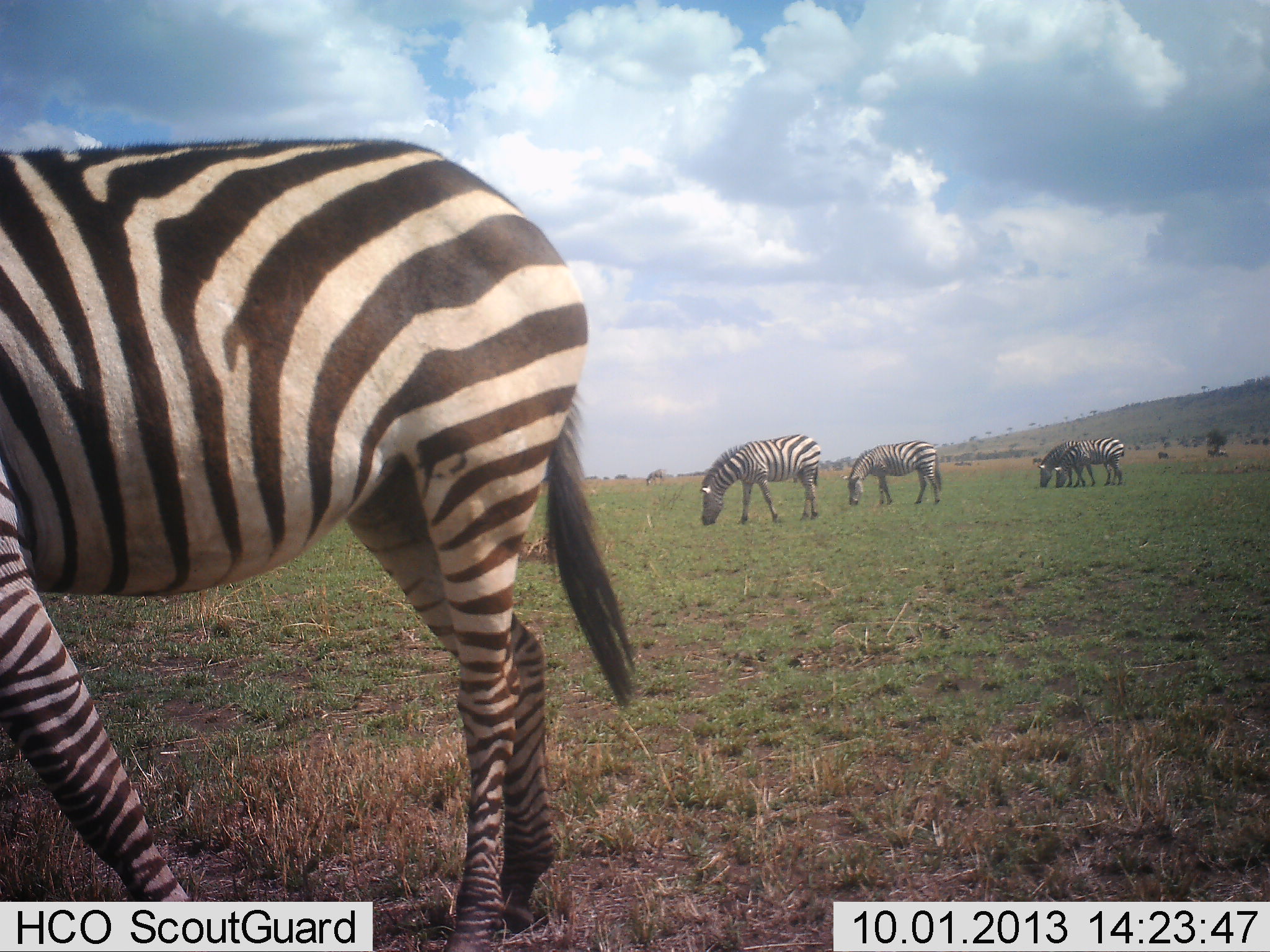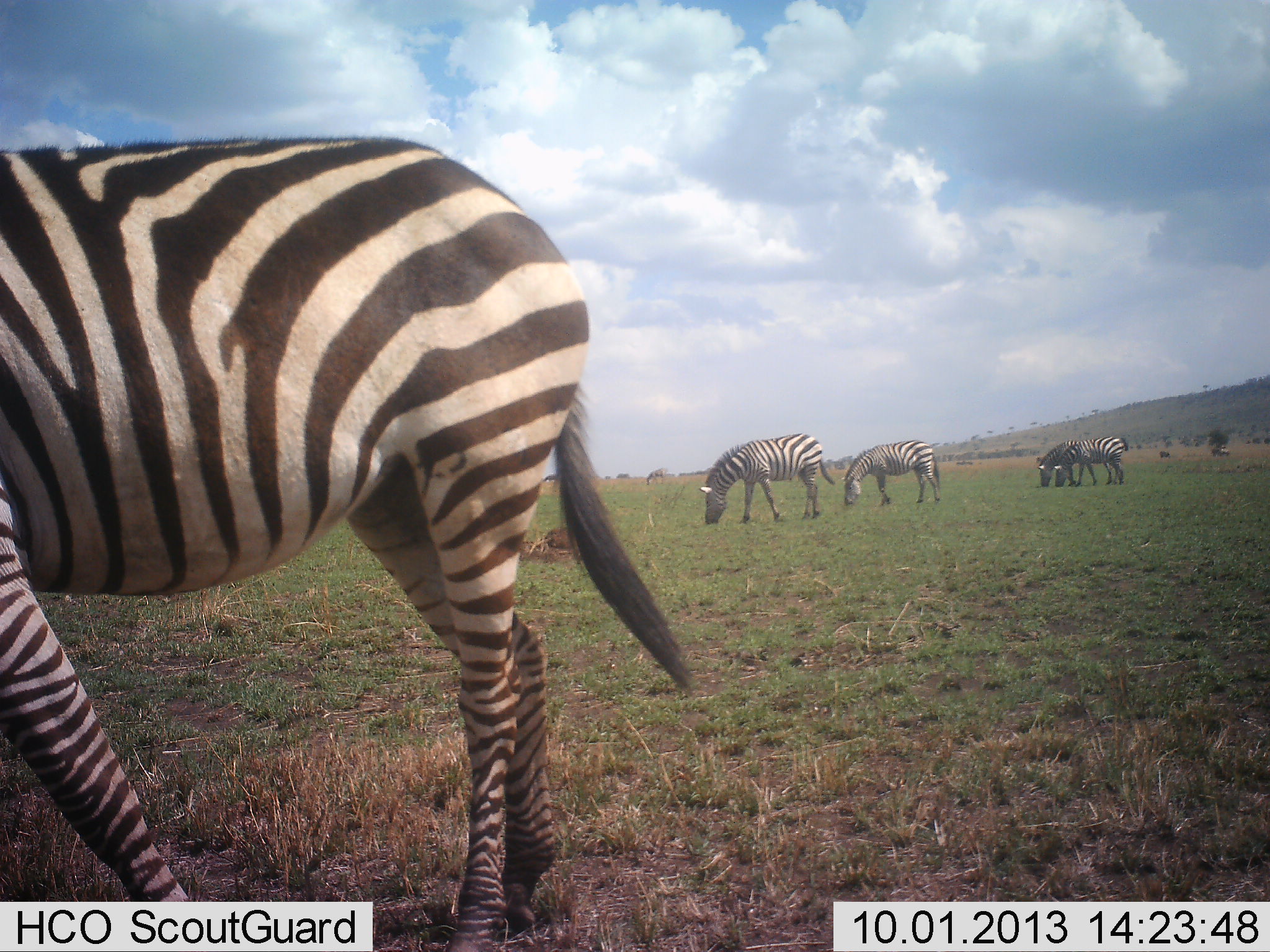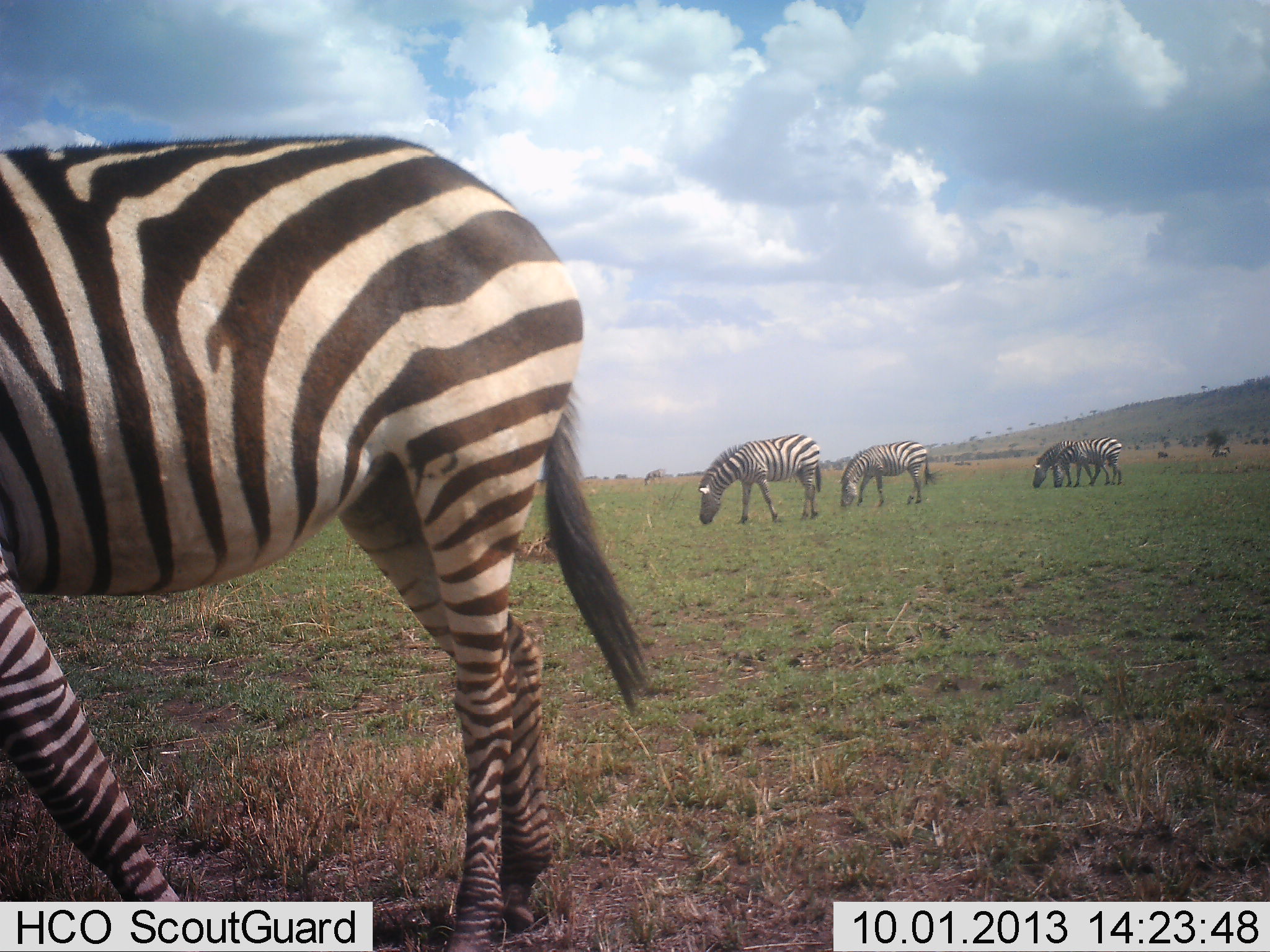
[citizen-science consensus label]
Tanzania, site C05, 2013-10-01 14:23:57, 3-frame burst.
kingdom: Animalia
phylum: Chordata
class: Mammalia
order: Perissodactyla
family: Equidae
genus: Equus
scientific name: Equus quagga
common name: plains zebra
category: zebra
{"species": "zebra (plains zebra) (Equus quagga)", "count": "6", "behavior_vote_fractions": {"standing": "10%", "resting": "10%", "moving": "20%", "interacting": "0%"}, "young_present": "0%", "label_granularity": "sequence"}